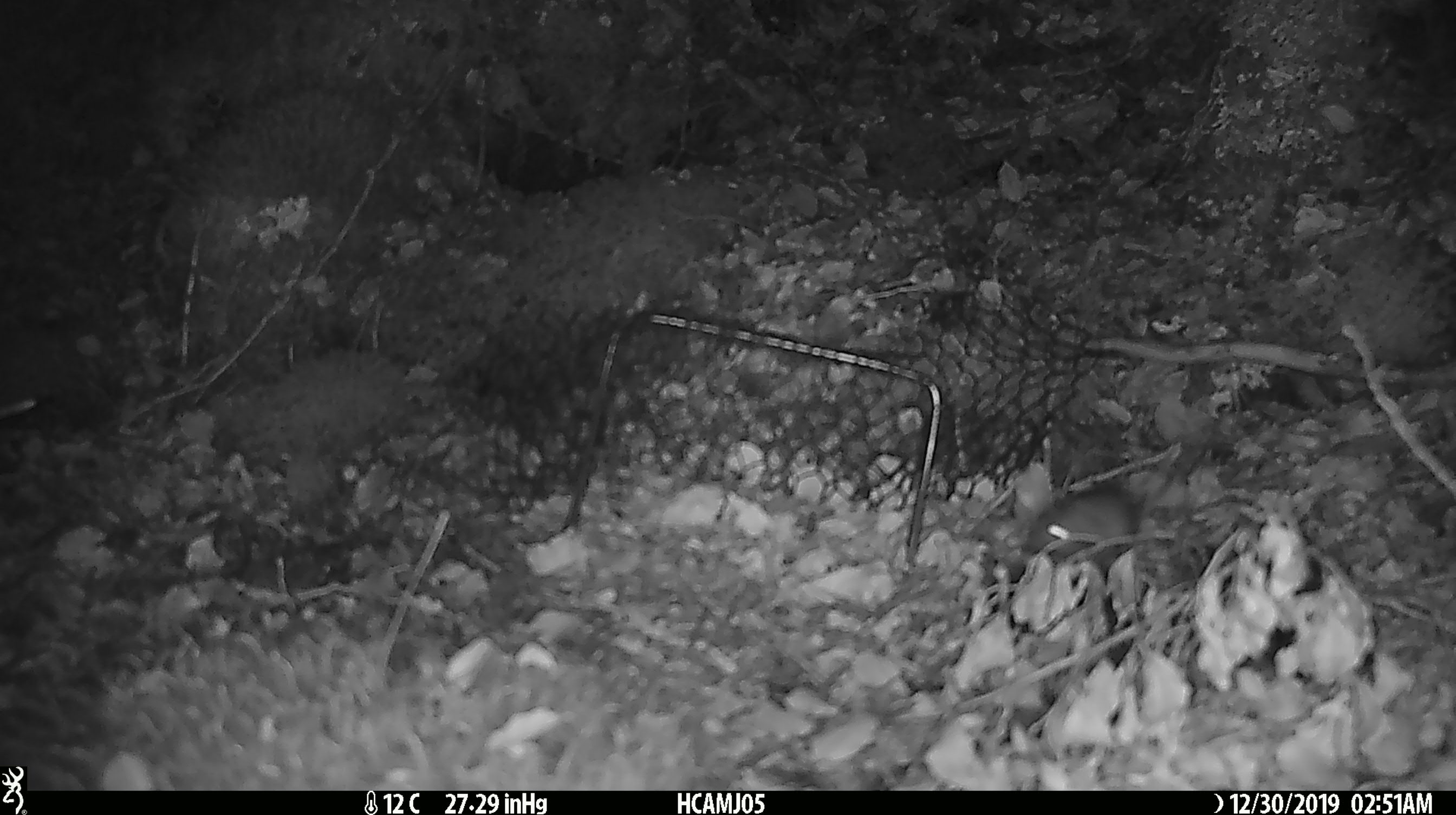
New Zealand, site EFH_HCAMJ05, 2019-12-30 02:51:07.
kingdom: Animalia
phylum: Chordata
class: Mammalia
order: Rodentia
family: Muridae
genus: Mus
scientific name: Mus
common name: mouse